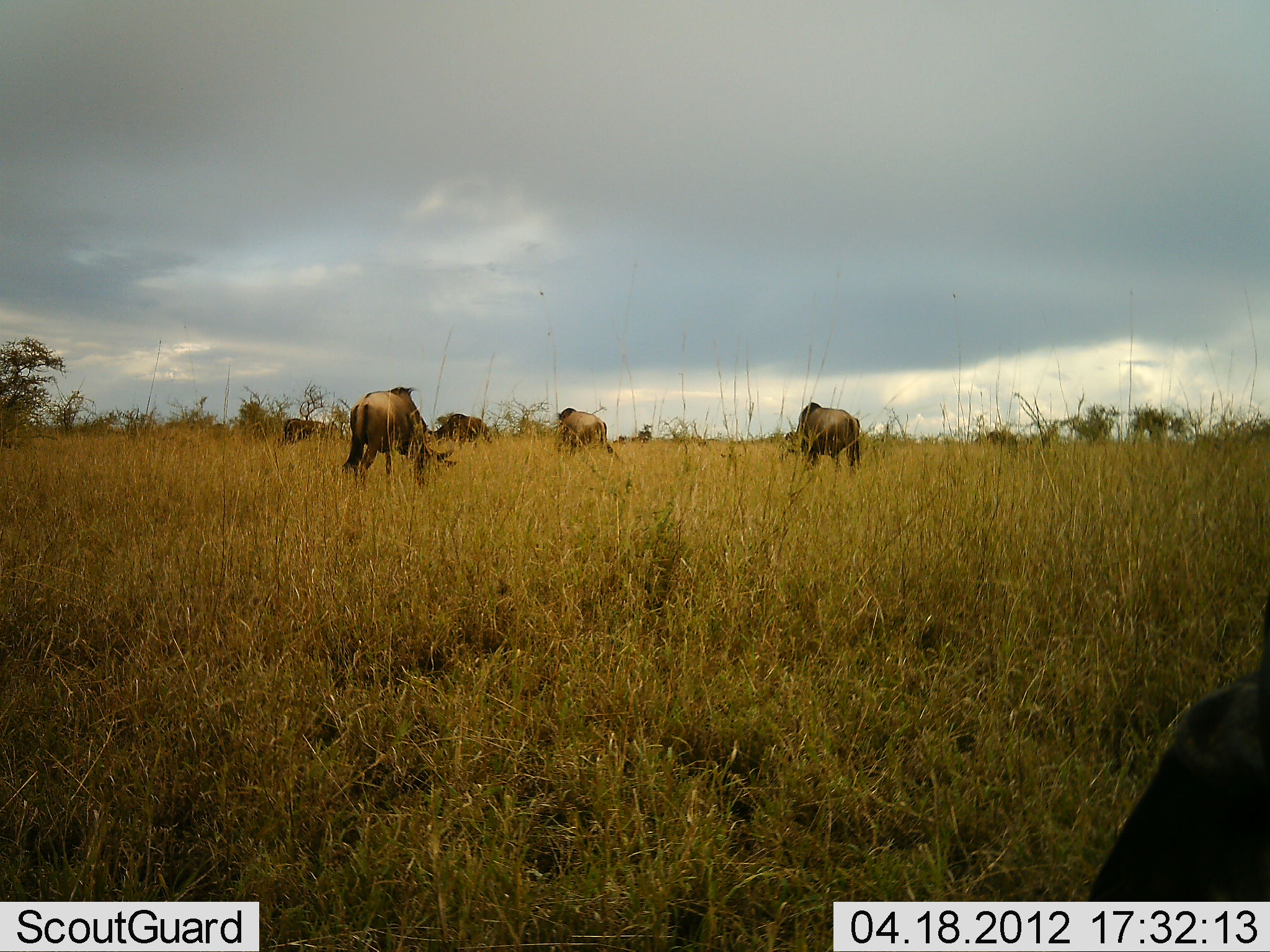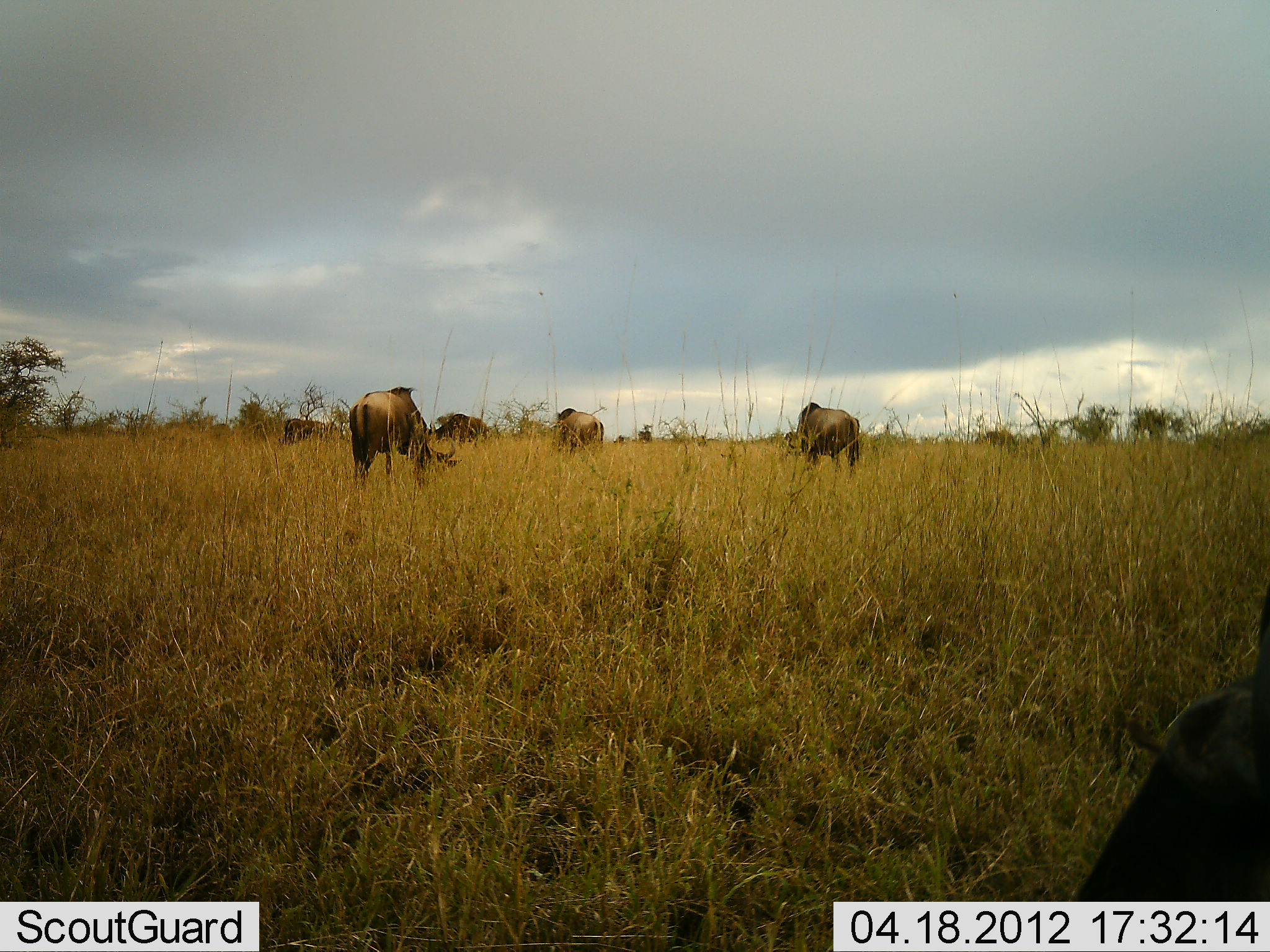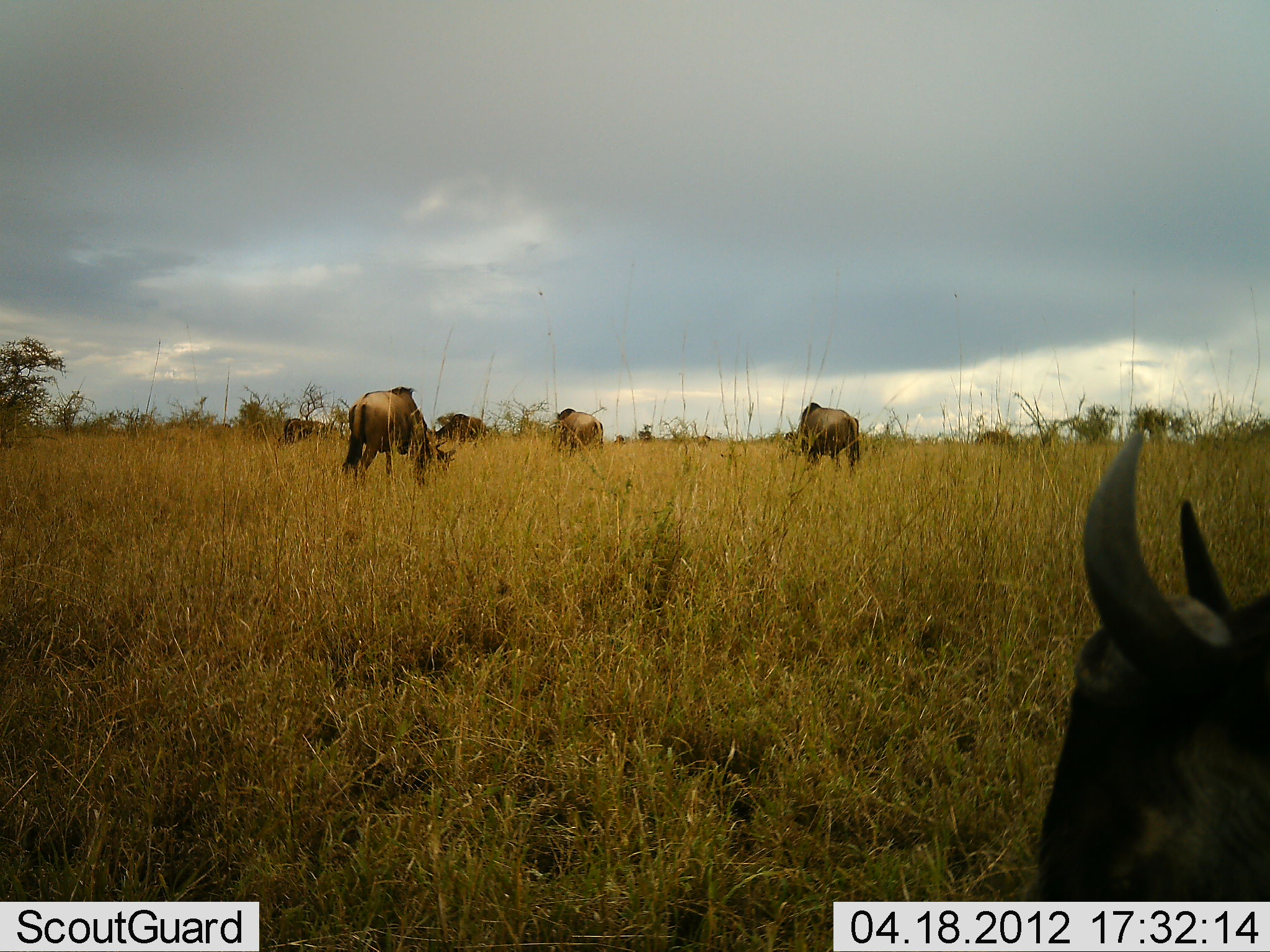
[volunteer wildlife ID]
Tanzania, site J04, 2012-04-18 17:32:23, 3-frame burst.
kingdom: Animalia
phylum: Chordata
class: Mammalia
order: Artiodactyla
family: Bovidae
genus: Connochaetes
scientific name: Connochaetes taurinus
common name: blue wildebeest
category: wildebeest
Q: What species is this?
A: Wildebeest (blue wildebeest) (Connochaetes taurinus).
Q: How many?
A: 6.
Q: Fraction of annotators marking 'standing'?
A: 33%.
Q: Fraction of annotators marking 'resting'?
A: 8%.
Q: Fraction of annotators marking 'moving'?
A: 0%.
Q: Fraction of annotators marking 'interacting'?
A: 0%.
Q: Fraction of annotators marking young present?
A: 0%.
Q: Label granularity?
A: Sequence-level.